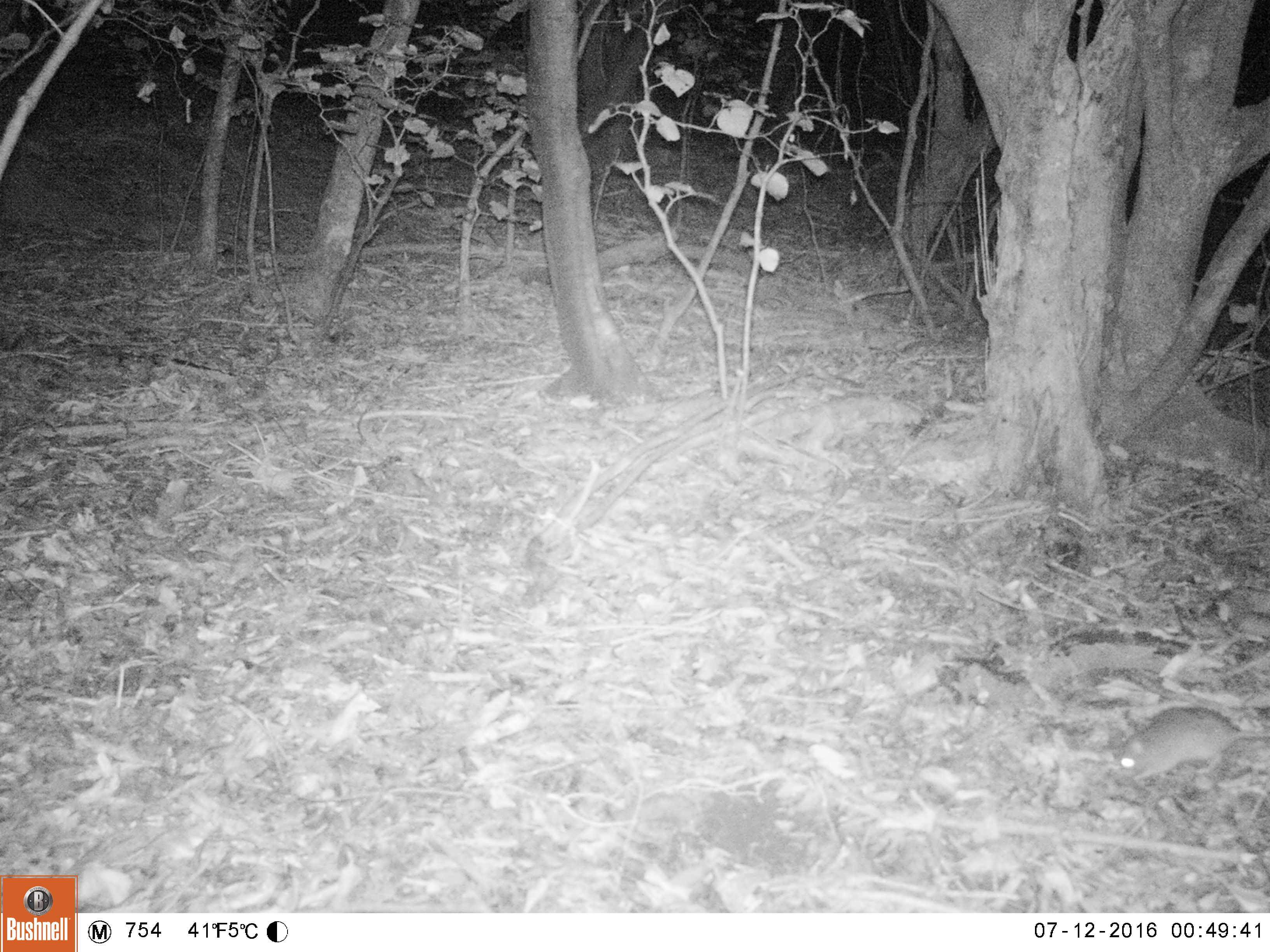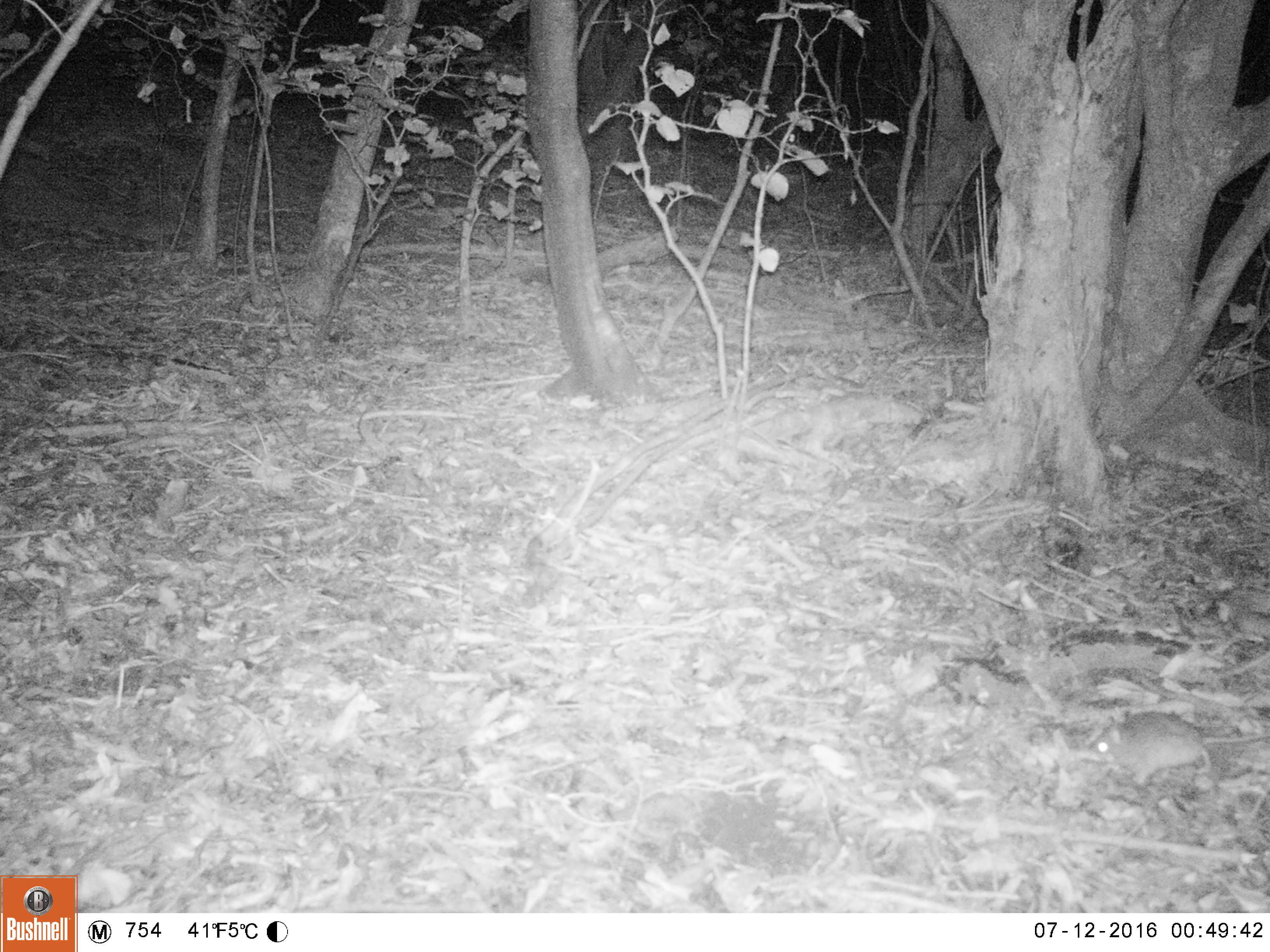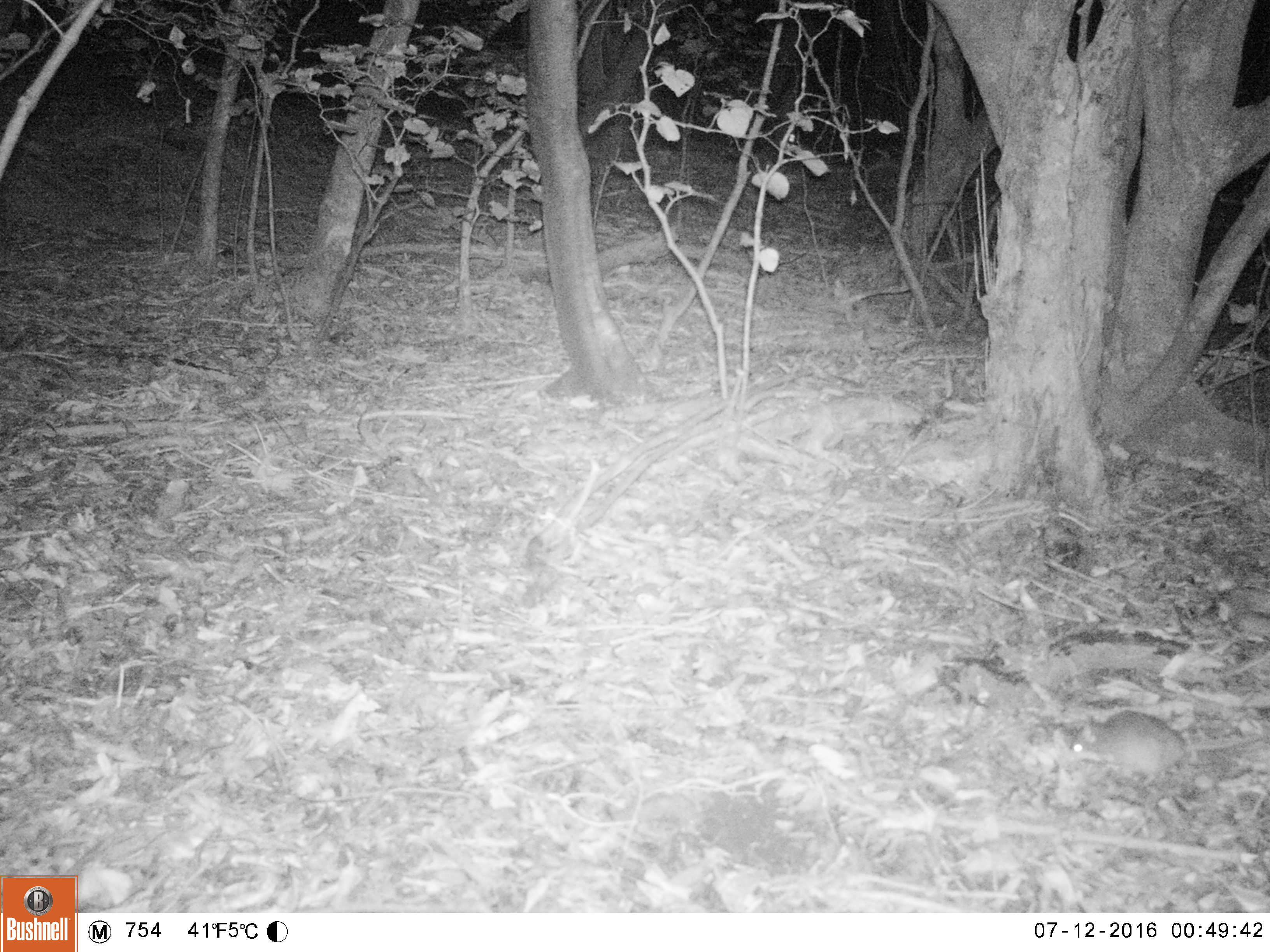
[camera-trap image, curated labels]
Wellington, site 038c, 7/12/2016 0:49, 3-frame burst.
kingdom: Animalia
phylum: Chordata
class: Mammalia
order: Rodentia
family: Muridae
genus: Rattus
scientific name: Rattus rattus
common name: ship rat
Ship rat (Rattus rattus).